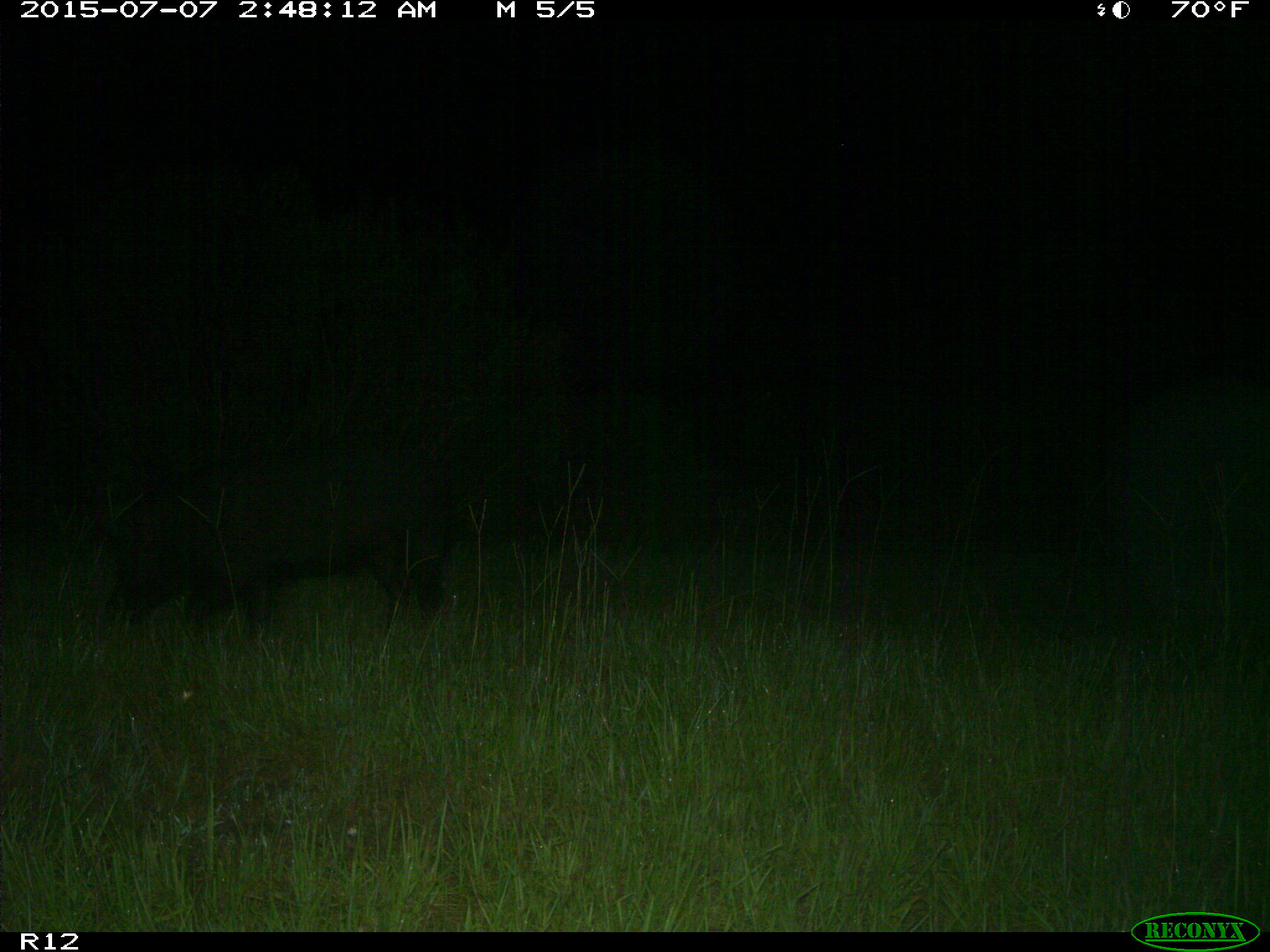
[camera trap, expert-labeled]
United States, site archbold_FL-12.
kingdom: Animalia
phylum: Chordata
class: Mammalia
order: Artiodactyla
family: Suidae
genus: Sus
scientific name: Sus scrofa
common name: wild boar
Sus scrofa (wild boar).